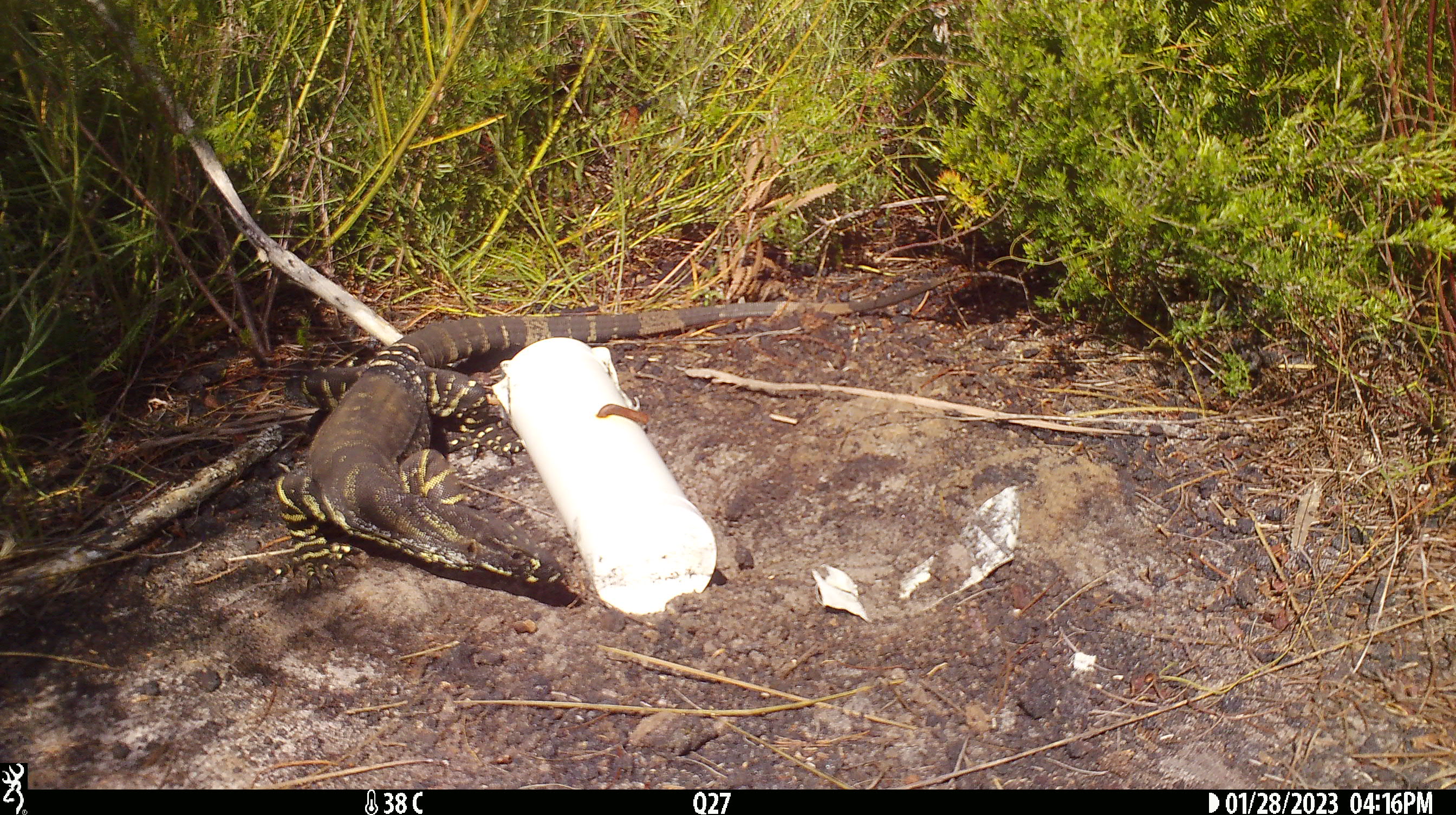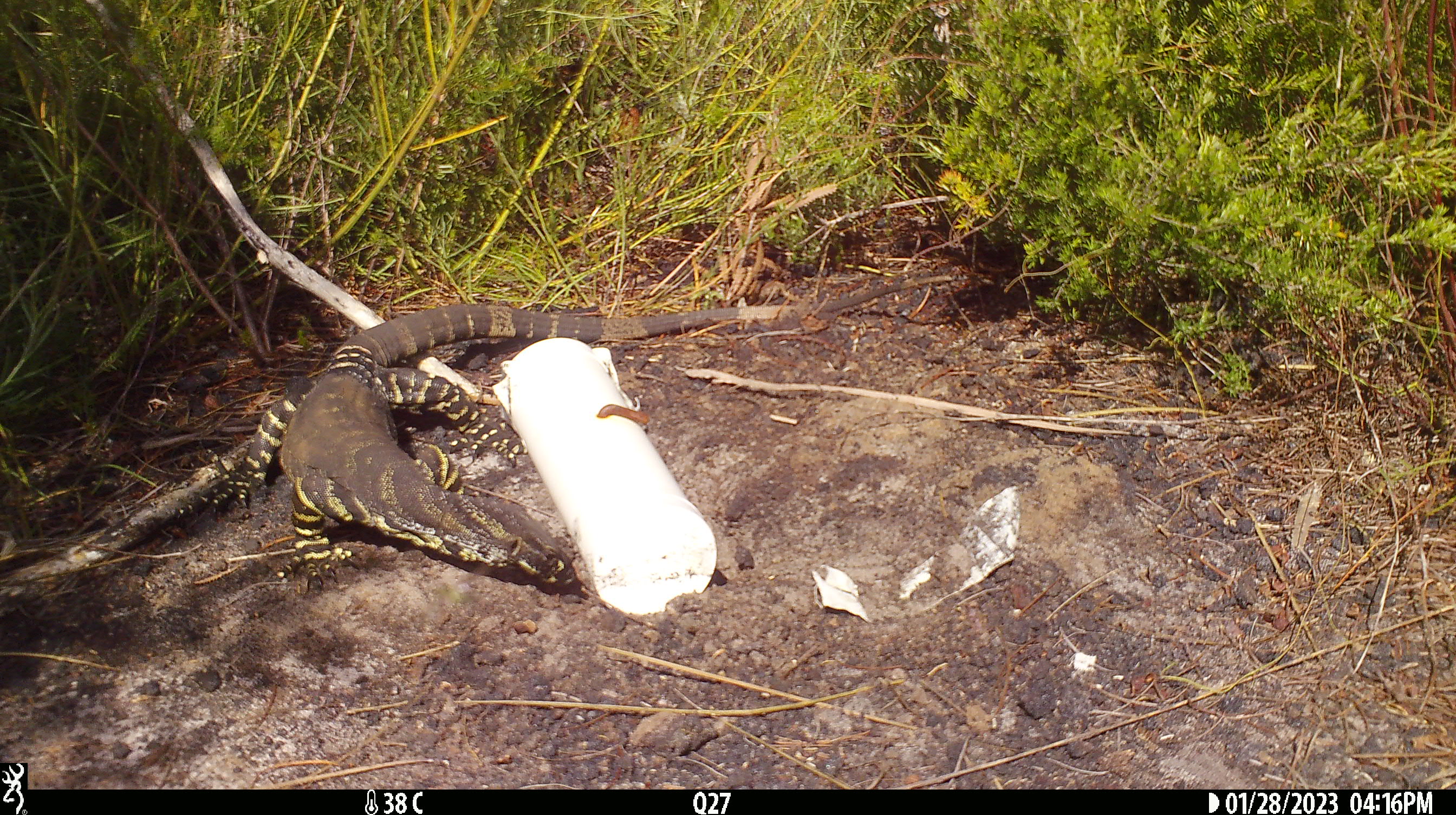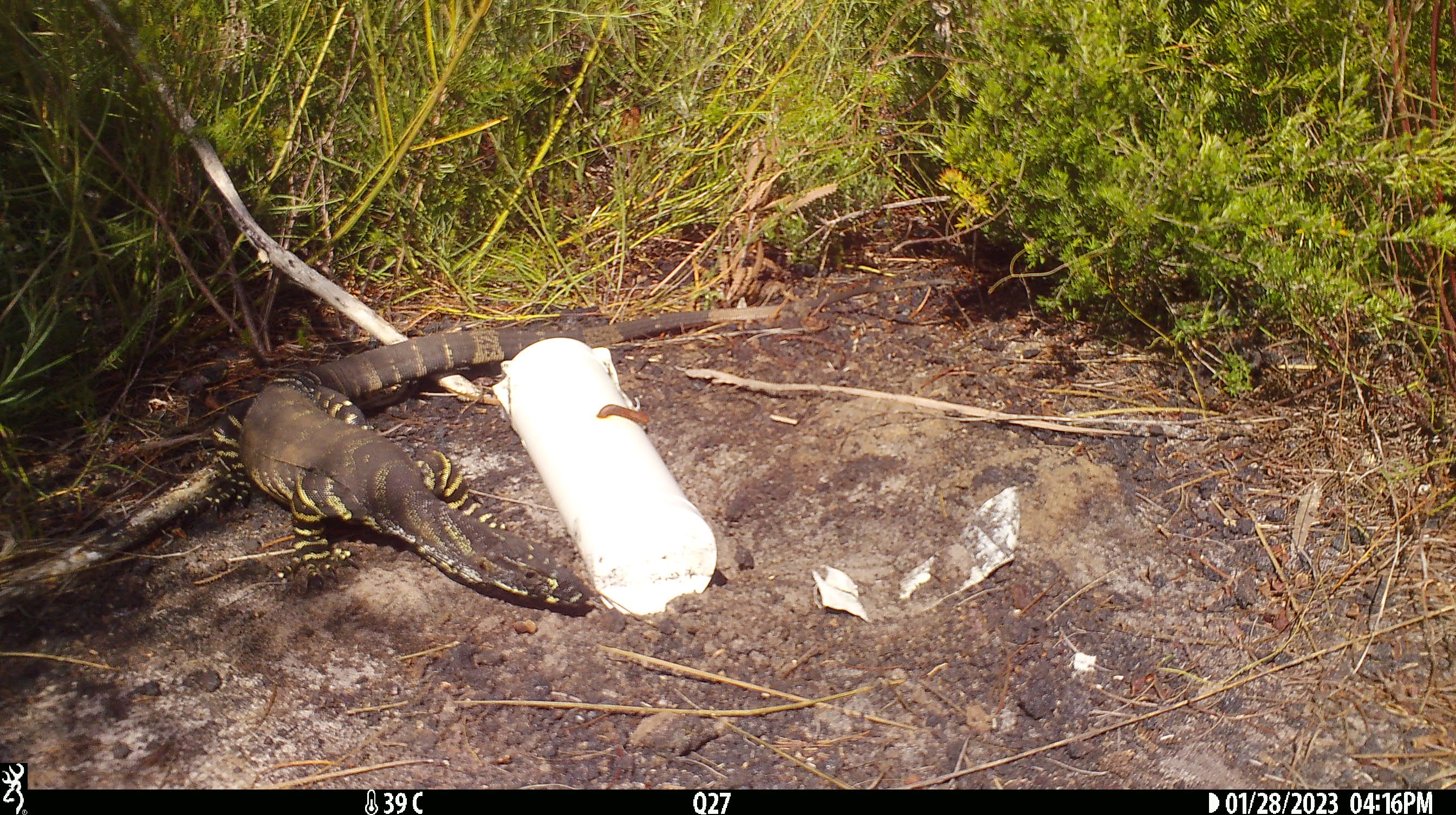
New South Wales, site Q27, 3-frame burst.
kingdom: Animalia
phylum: Chordata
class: Reptilia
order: Squamata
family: Varanidae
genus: Varanus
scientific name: Varanus varius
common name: lace monitor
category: goanna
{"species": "goanna (lace monitor) (Varanus varius)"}